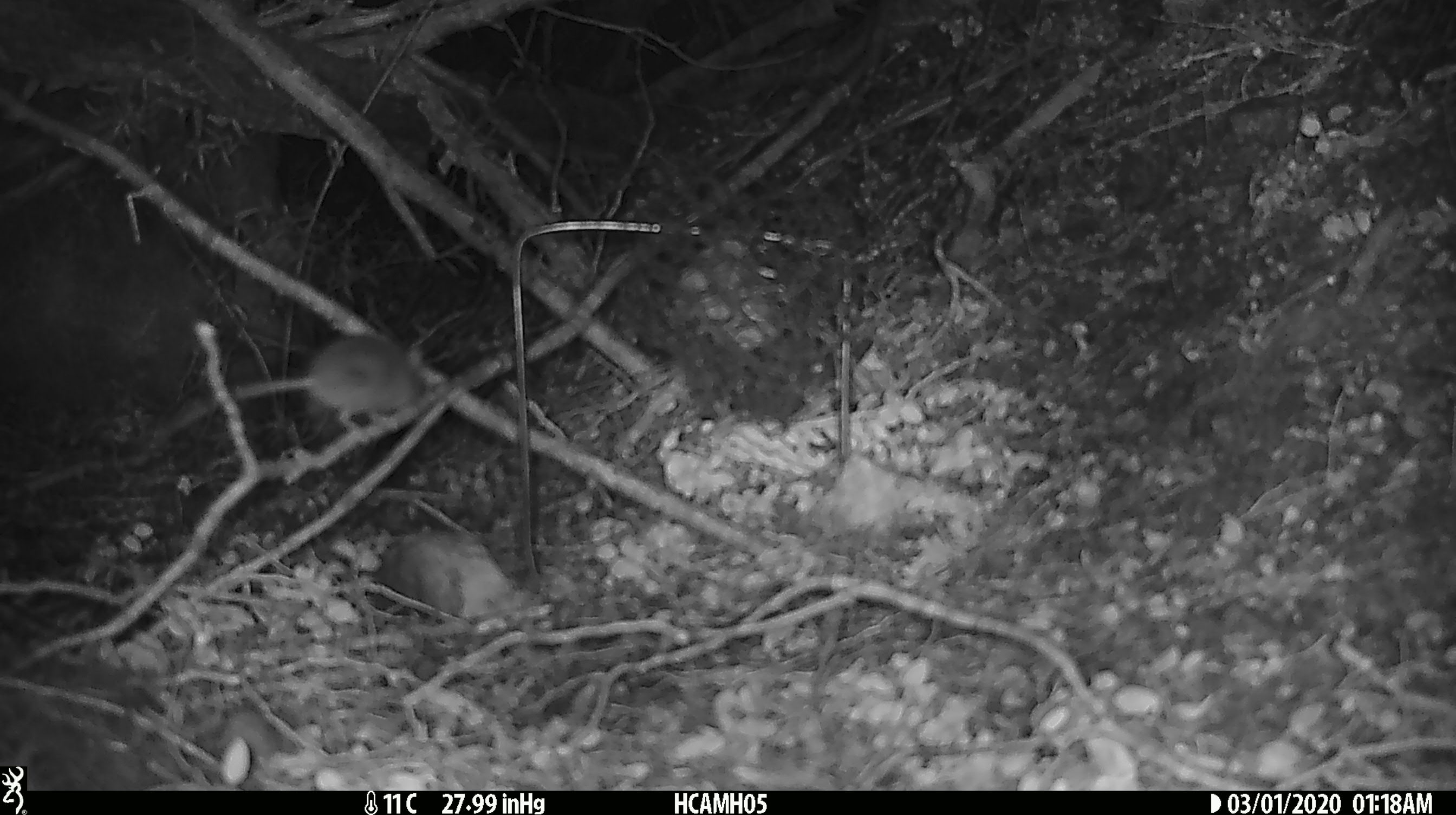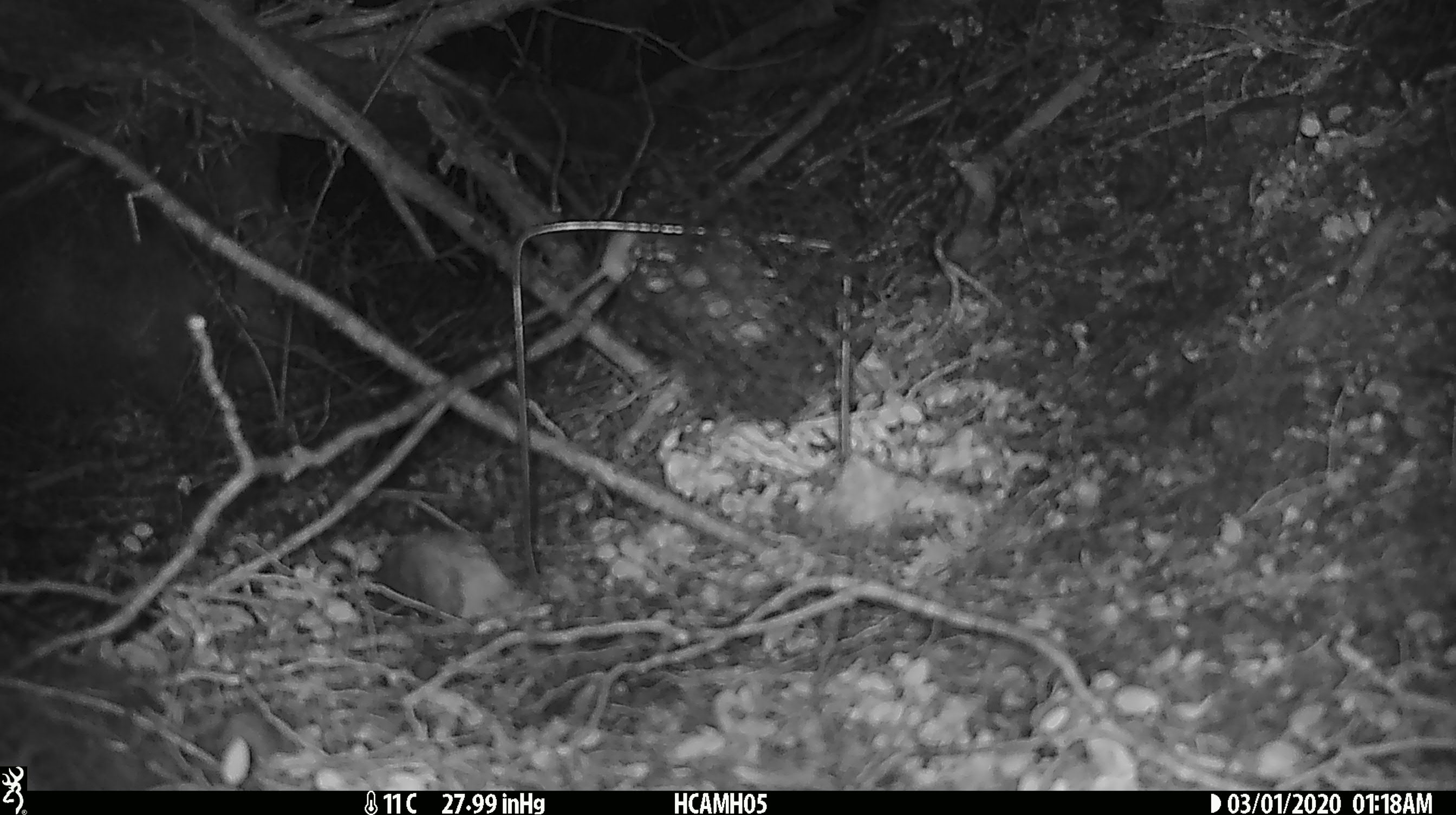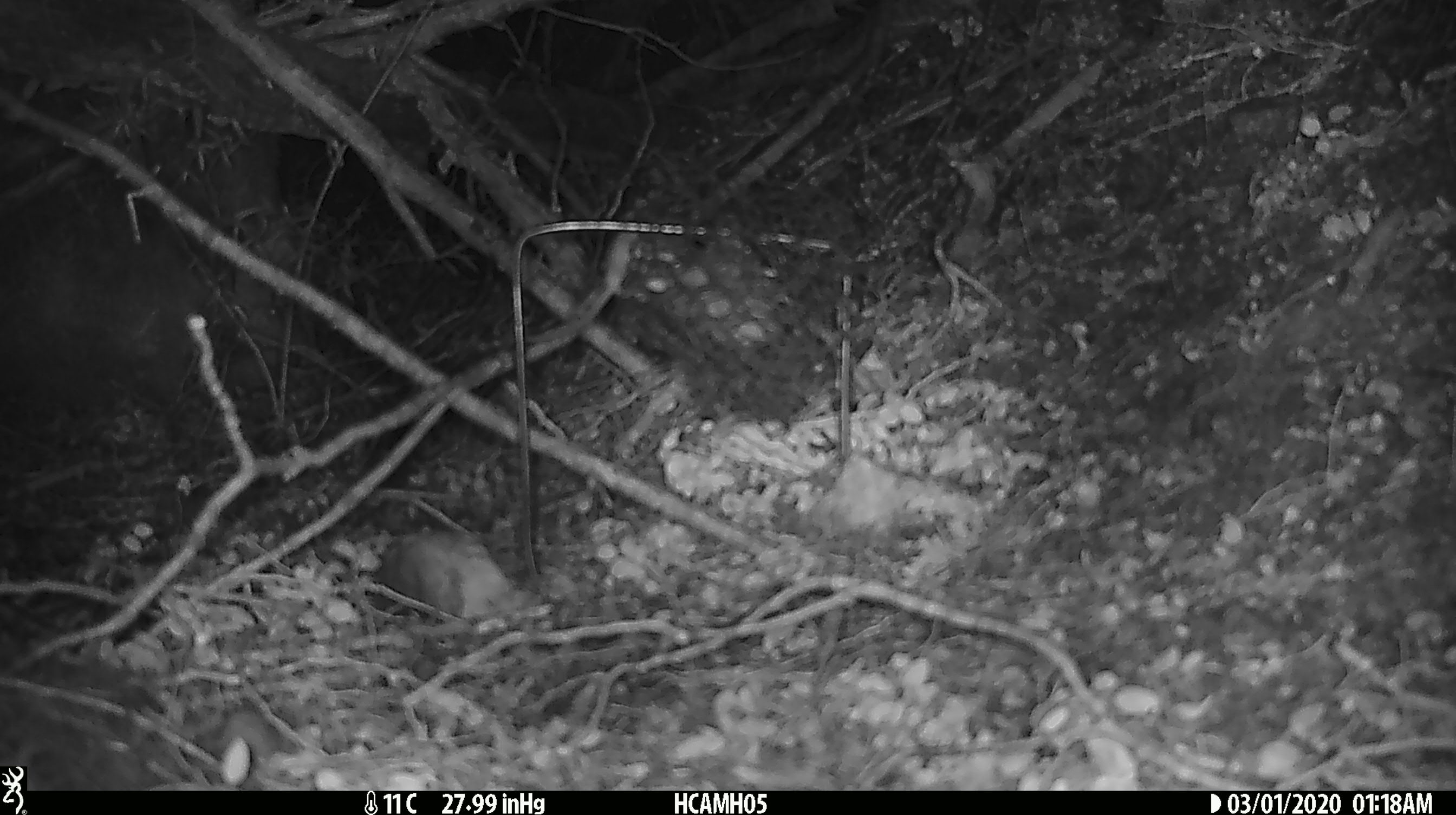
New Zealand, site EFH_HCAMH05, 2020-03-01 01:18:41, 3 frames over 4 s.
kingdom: Animalia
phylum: Chordata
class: Mammalia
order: Rodentia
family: Muridae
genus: Mus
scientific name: Mus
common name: mouse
Mouse (Mus).